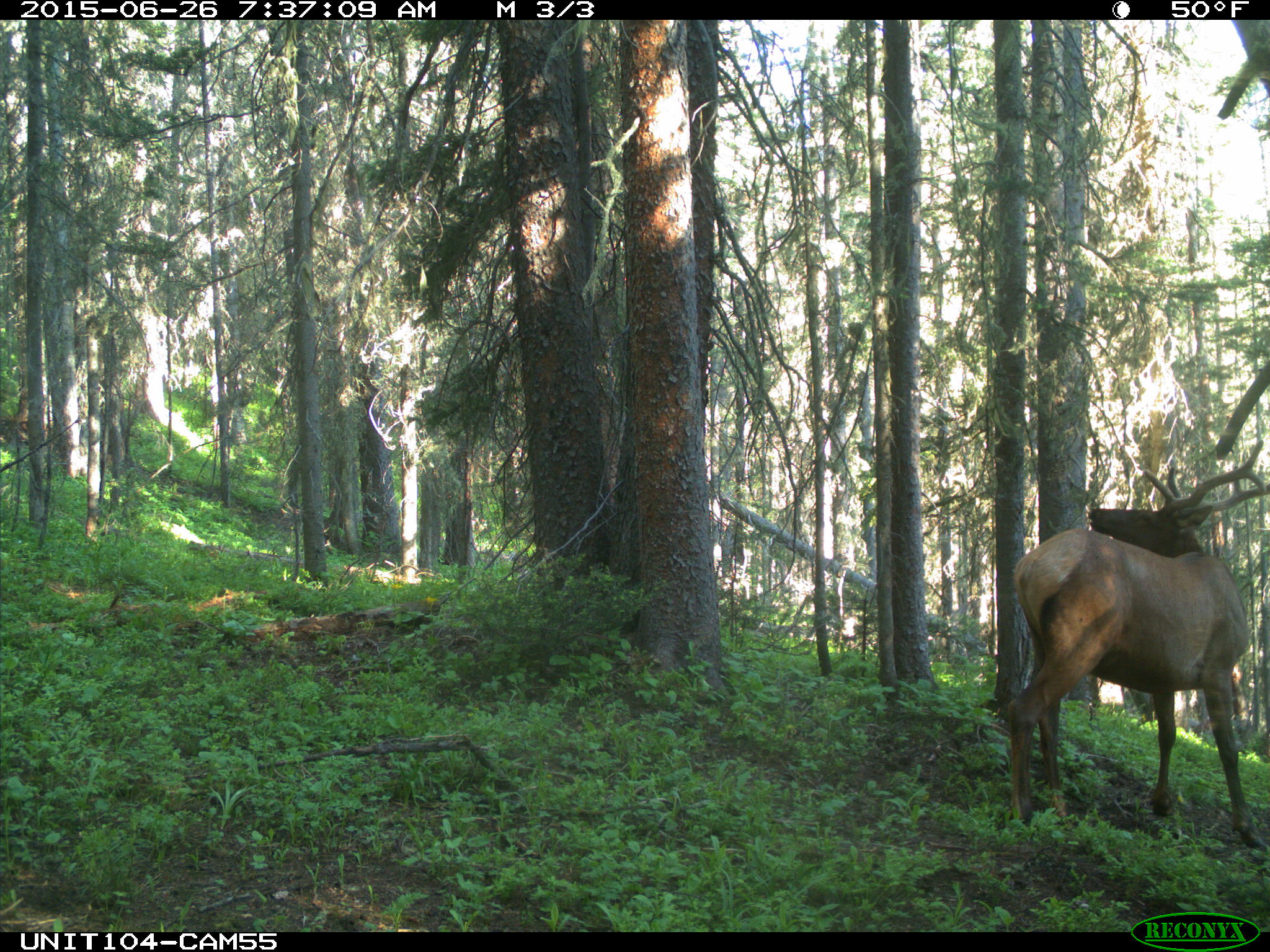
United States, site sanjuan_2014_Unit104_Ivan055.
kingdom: Animalia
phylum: Chordata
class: Mammalia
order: Artiodactyla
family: Cervidae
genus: Cervus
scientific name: Cervus elaphus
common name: red deer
Cervus elaphus (red deer).